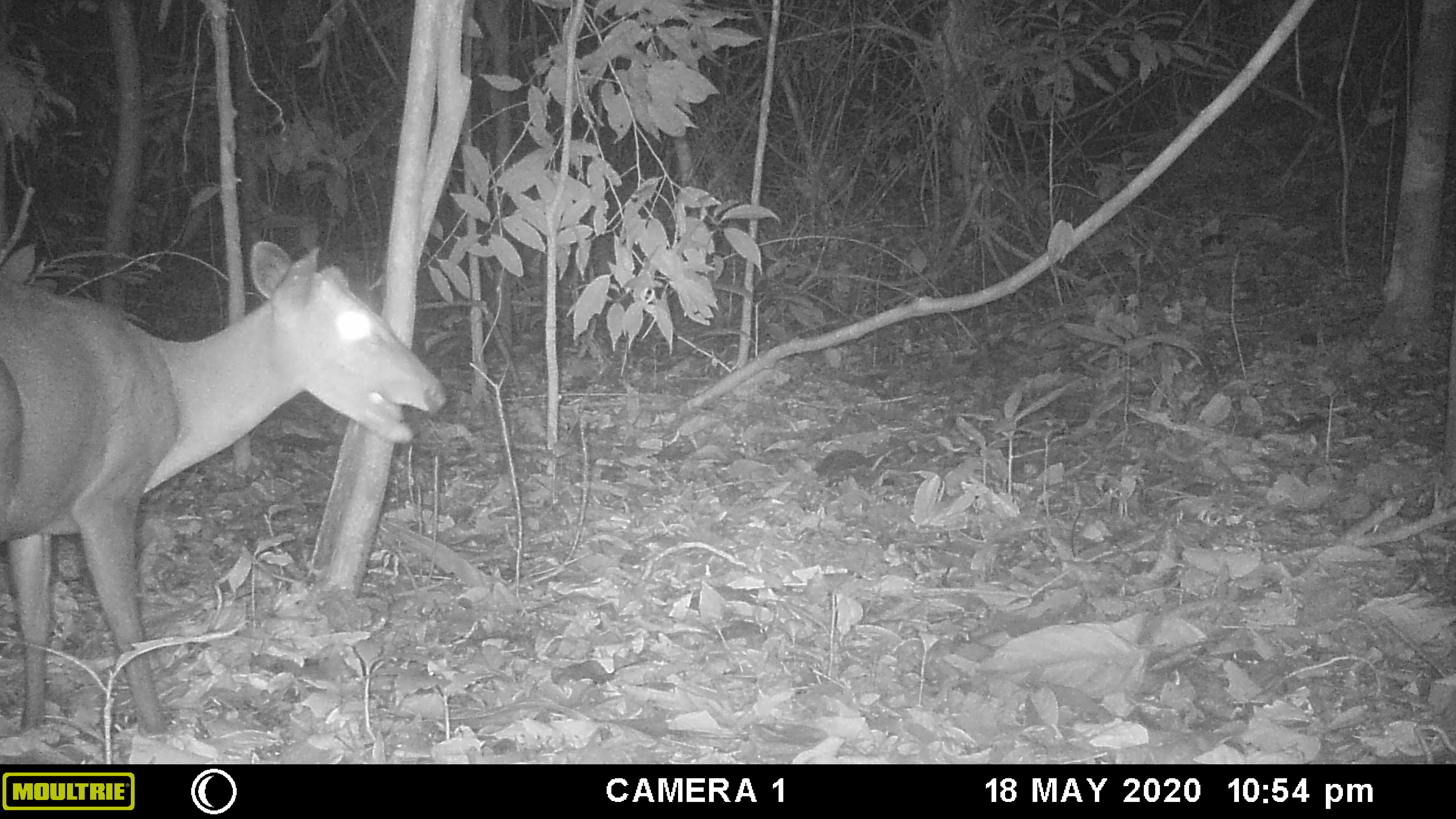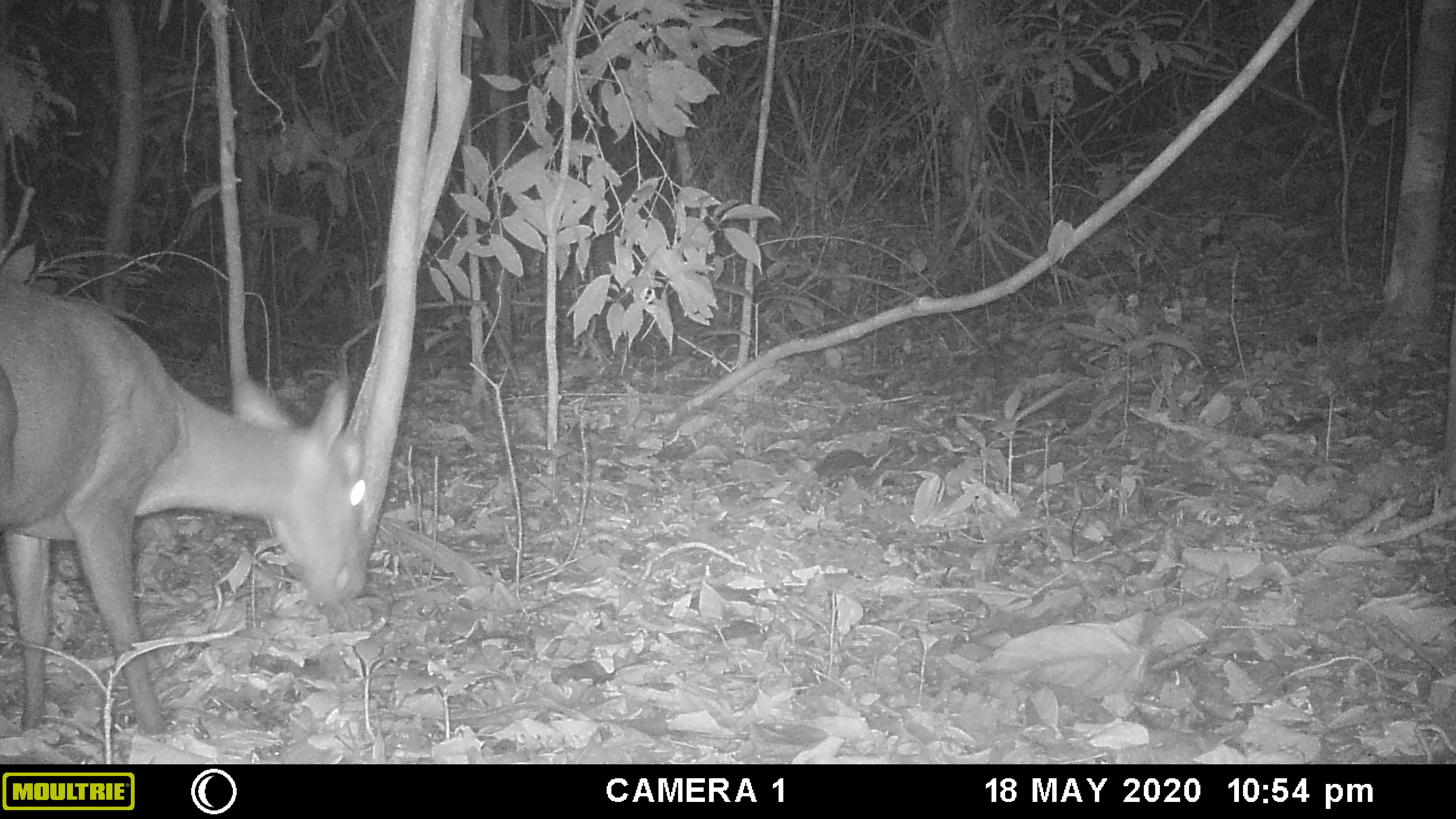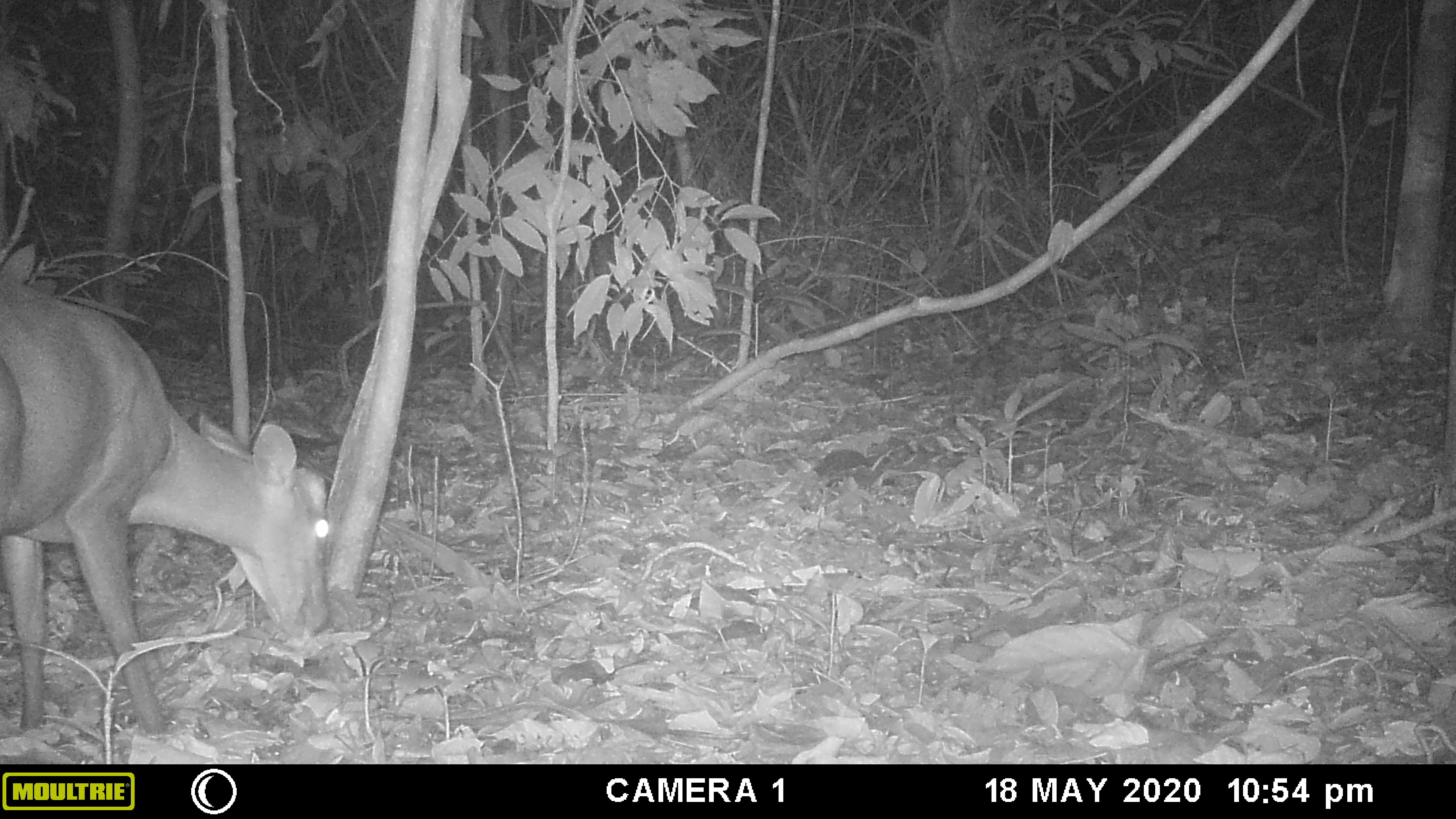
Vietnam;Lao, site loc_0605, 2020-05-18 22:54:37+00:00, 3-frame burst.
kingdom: Animalia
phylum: Chordata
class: Mammalia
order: Artiodactyla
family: Cervidae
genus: Muntiacus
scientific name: Muntiacus rooseveltorum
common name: roosevelt's muntjac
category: roosevelts muntjac group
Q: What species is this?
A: Roosevelts muntjac group (roosevelt's muntjac) (Muntiacus rooseveltorum).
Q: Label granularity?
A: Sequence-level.